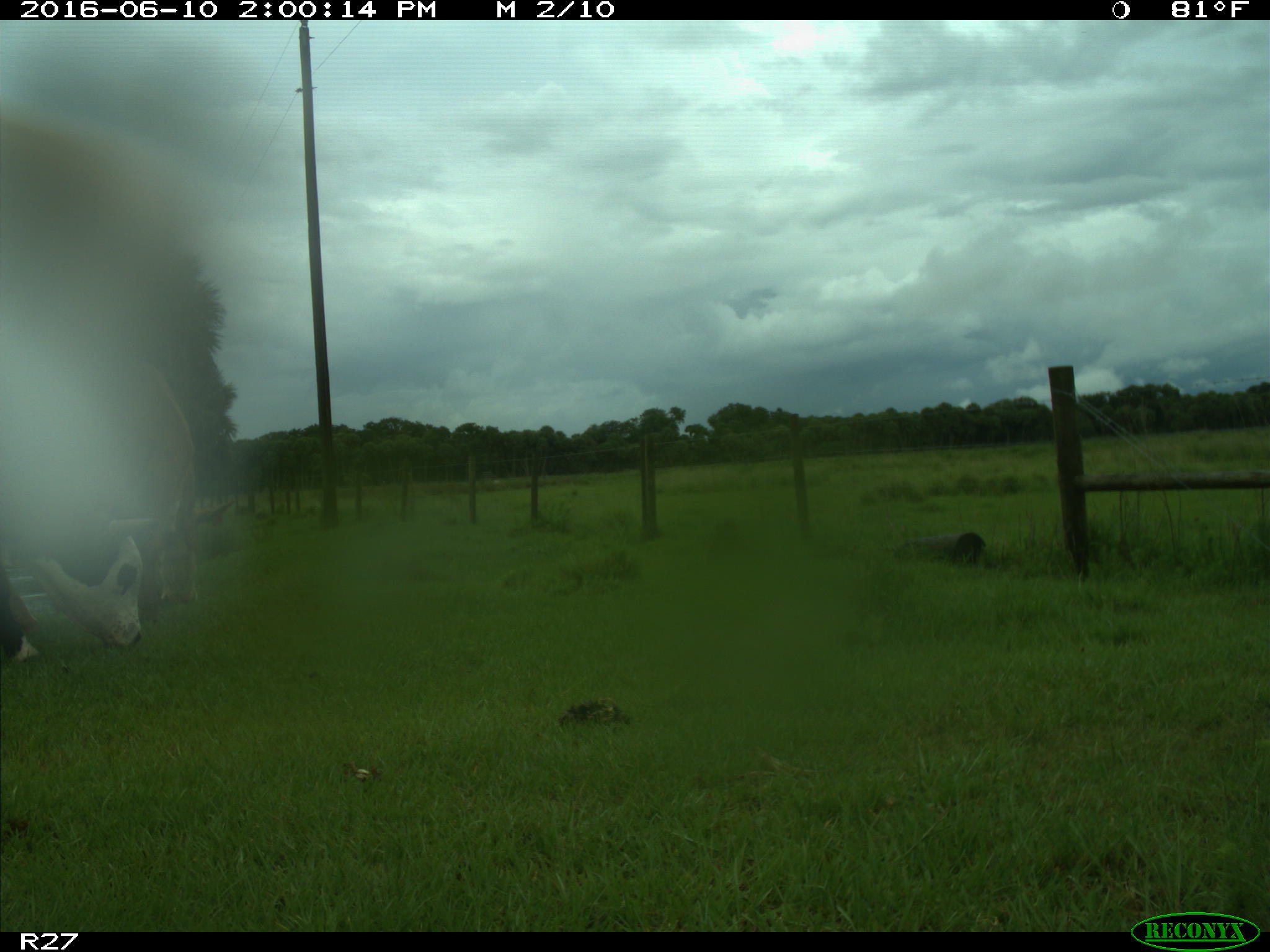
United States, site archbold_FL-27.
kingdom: Animalia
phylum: Chordata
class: Mammalia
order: Artiodactyla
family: Bovidae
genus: Bos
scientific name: Bos taurus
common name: domestic cow